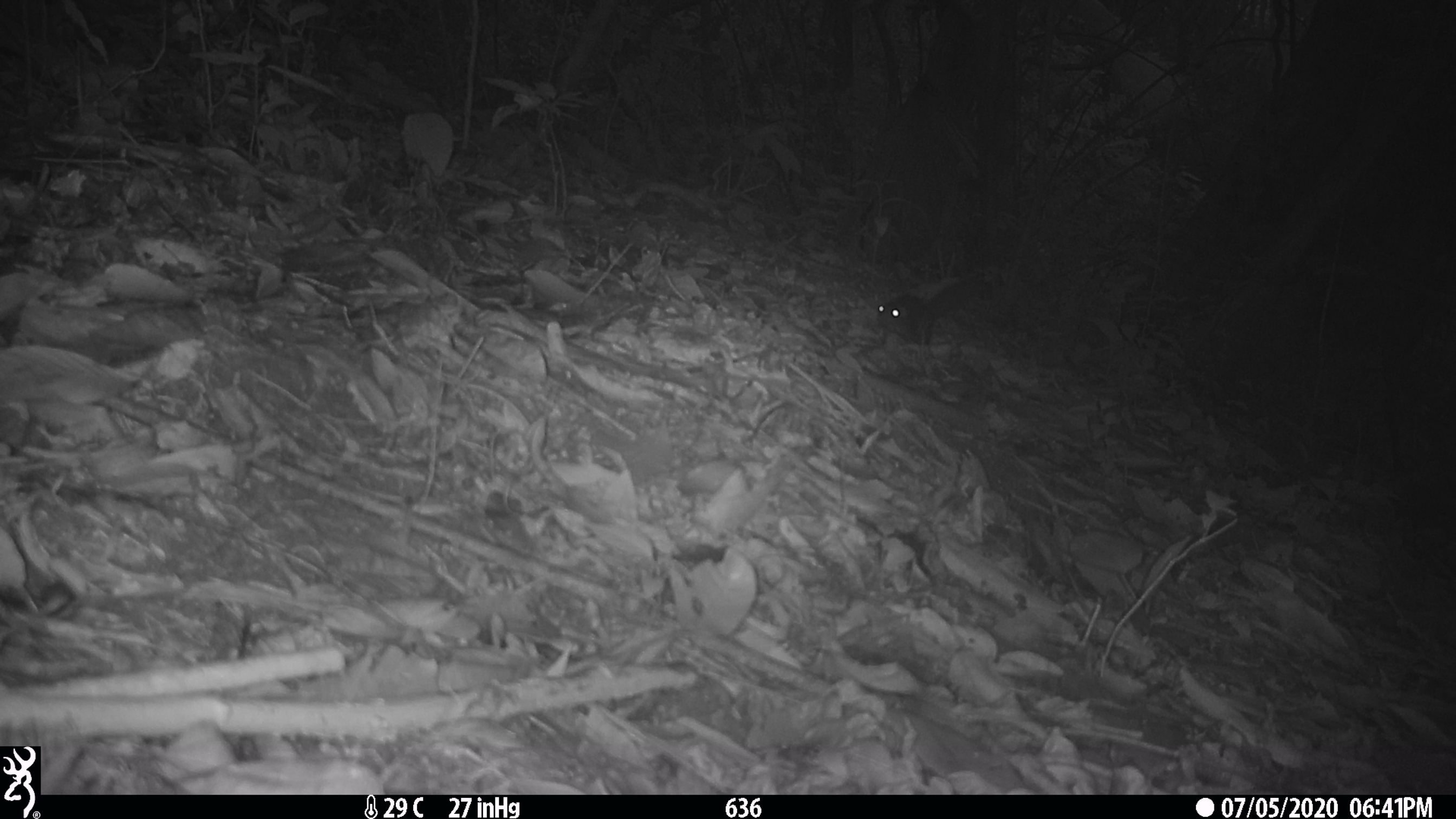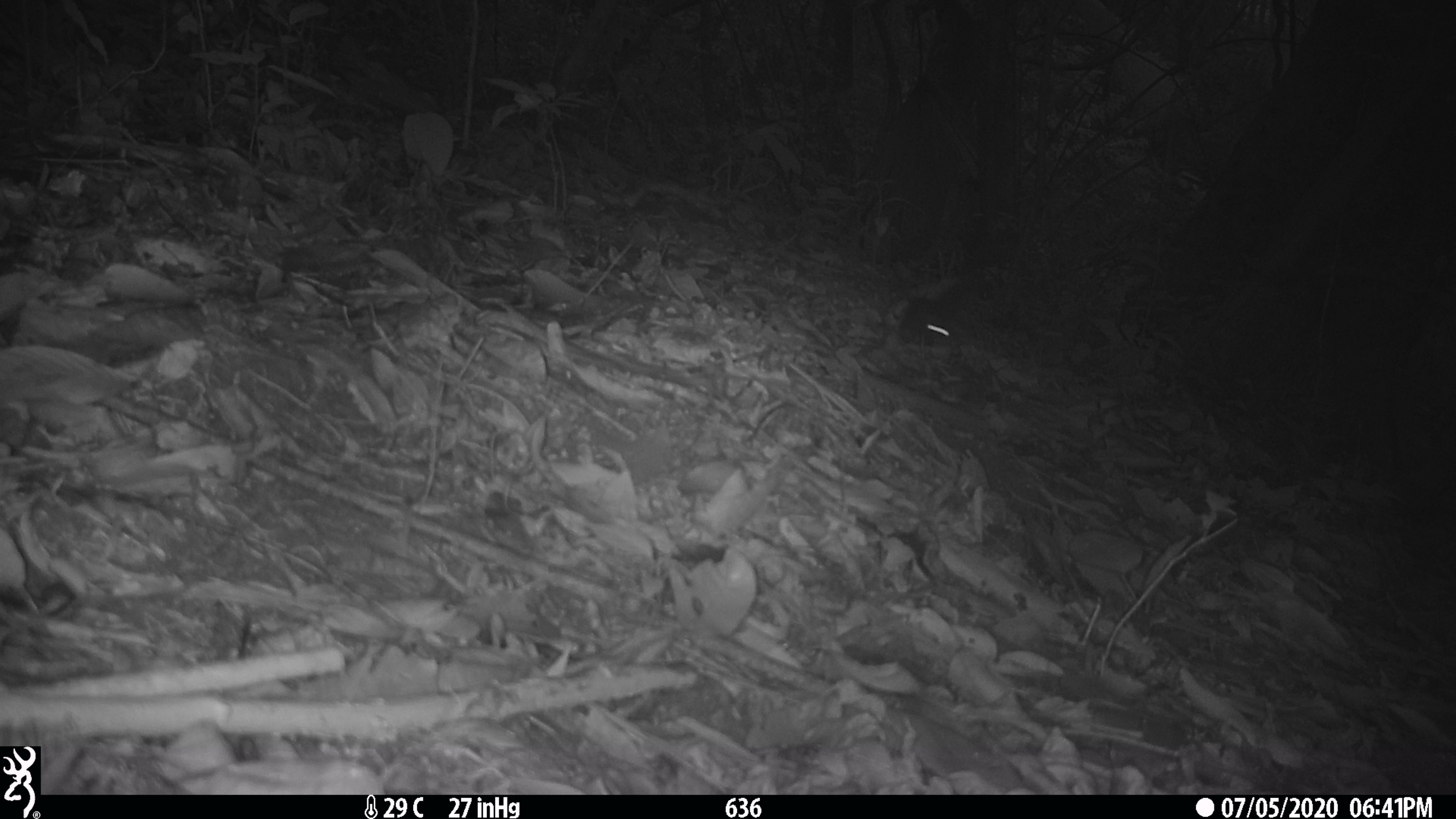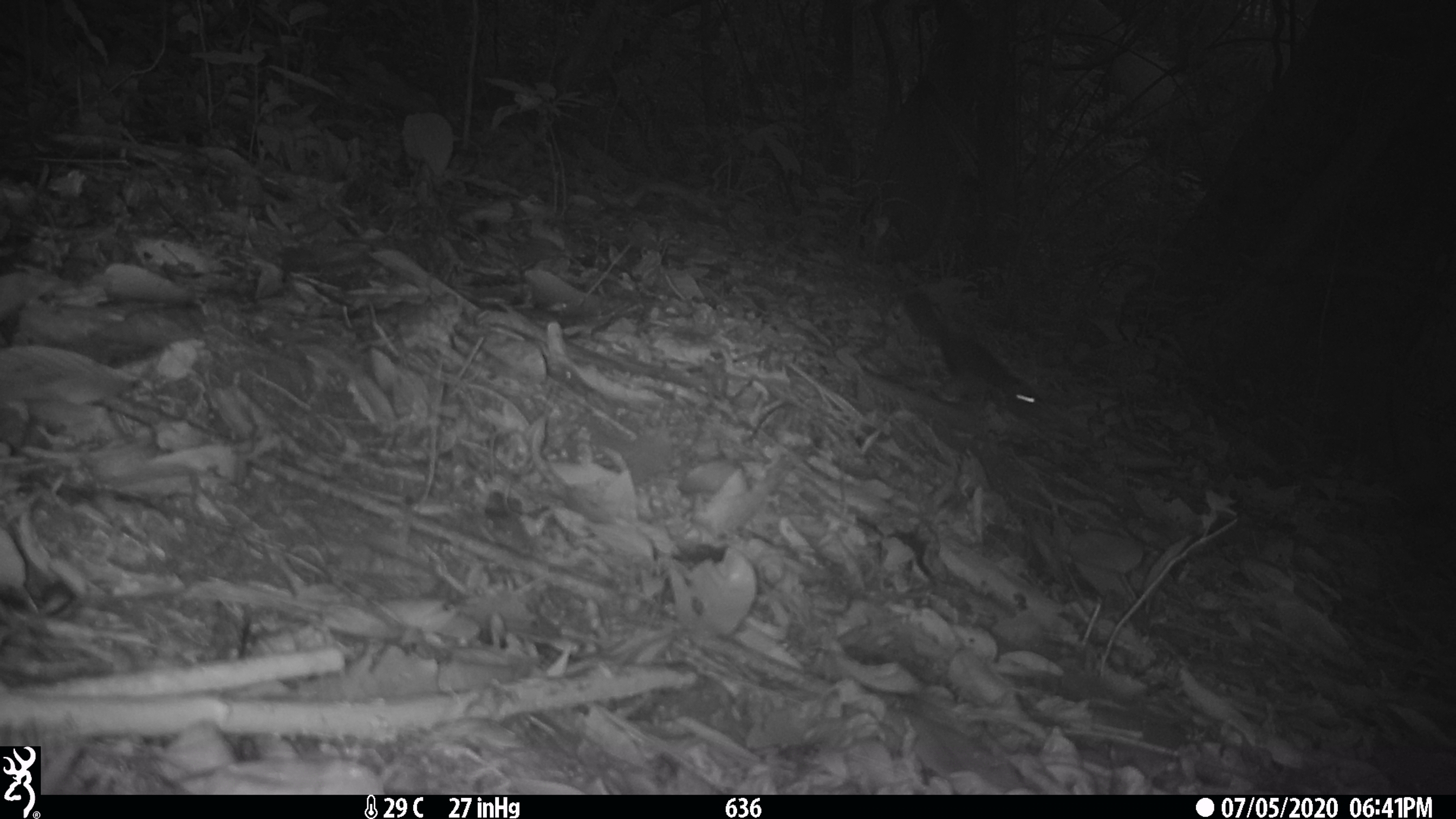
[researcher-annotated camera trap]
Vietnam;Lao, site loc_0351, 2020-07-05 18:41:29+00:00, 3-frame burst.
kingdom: Animalia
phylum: Chordata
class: Mammalia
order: Rodentia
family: Sciuridae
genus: Dremomys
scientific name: Dremomys rufigenis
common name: red-cheeked squirrel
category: red cheeked squirrel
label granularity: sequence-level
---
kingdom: Animalia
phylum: Chordata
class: Mammalia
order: Rodentia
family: Sciuridae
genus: Sciurus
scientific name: Sciurus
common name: squirrel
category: unidentified squirrel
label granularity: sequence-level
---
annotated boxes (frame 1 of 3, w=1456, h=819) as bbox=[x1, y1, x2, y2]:
red cheeked squirrel: bbox=[875, 279, 993, 348]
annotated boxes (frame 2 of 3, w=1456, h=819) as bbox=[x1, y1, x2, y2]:
red cheeked squirrel: bbox=[897, 282, 971, 346]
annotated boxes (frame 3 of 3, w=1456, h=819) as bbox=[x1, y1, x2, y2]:
red cheeked squirrel: bbox=[901, 288, 1045, 421]